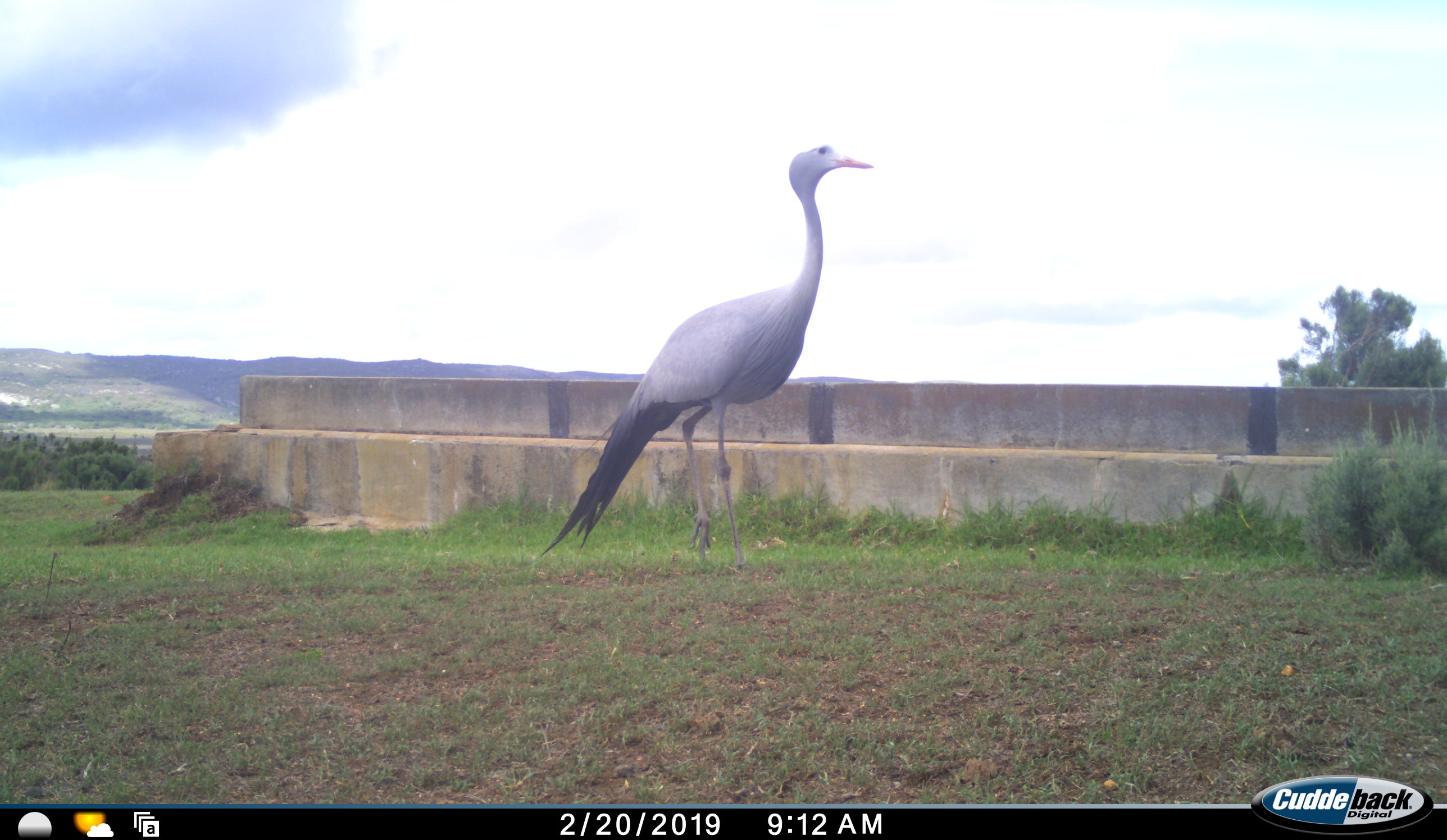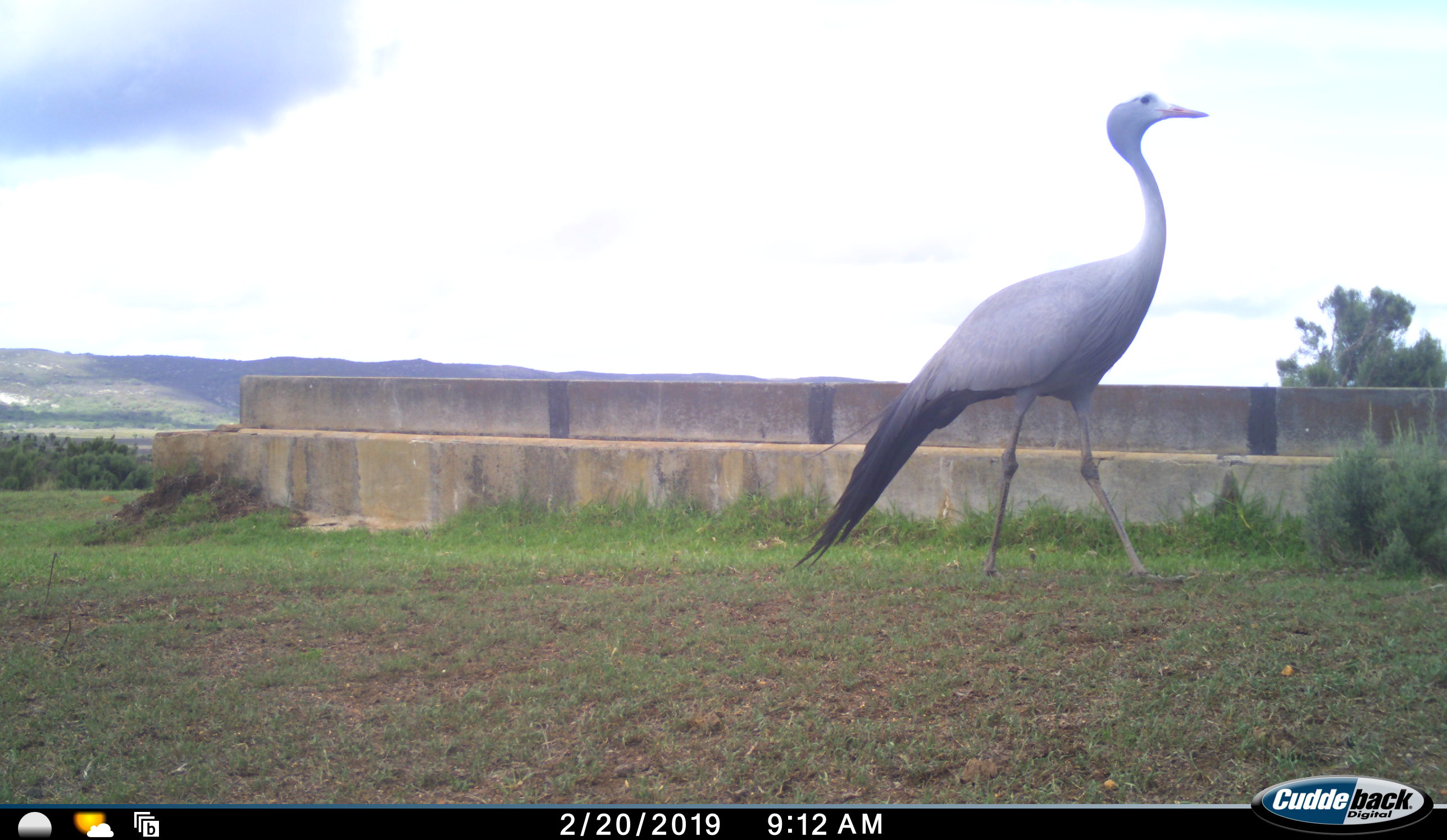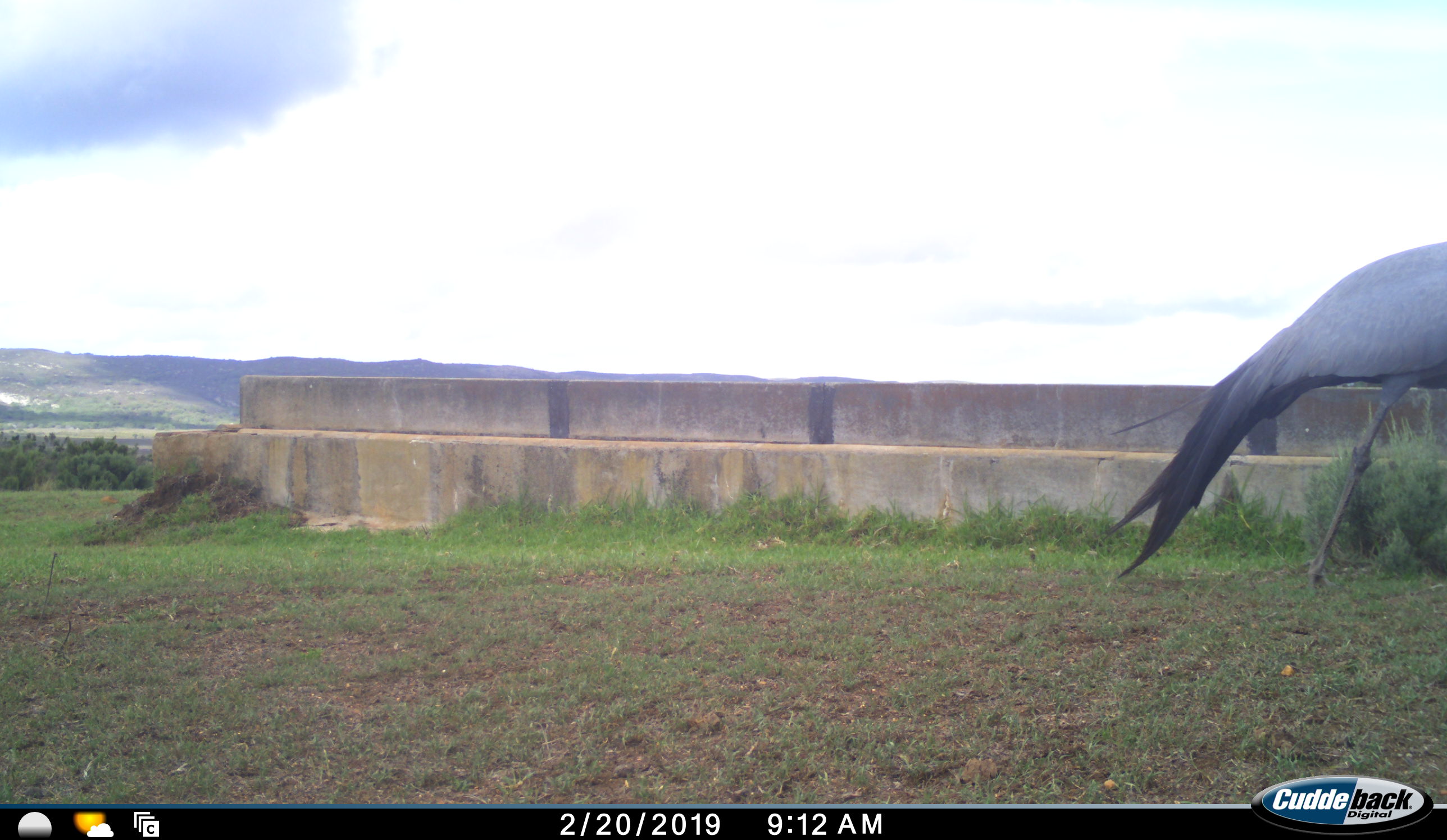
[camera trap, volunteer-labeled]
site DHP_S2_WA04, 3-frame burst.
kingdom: Animalia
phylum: Chordata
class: Aves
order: Gruiformes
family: Gruidae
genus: Anthropoides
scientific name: Anthropoides paradiseus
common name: blue crane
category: craneblue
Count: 1.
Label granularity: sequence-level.